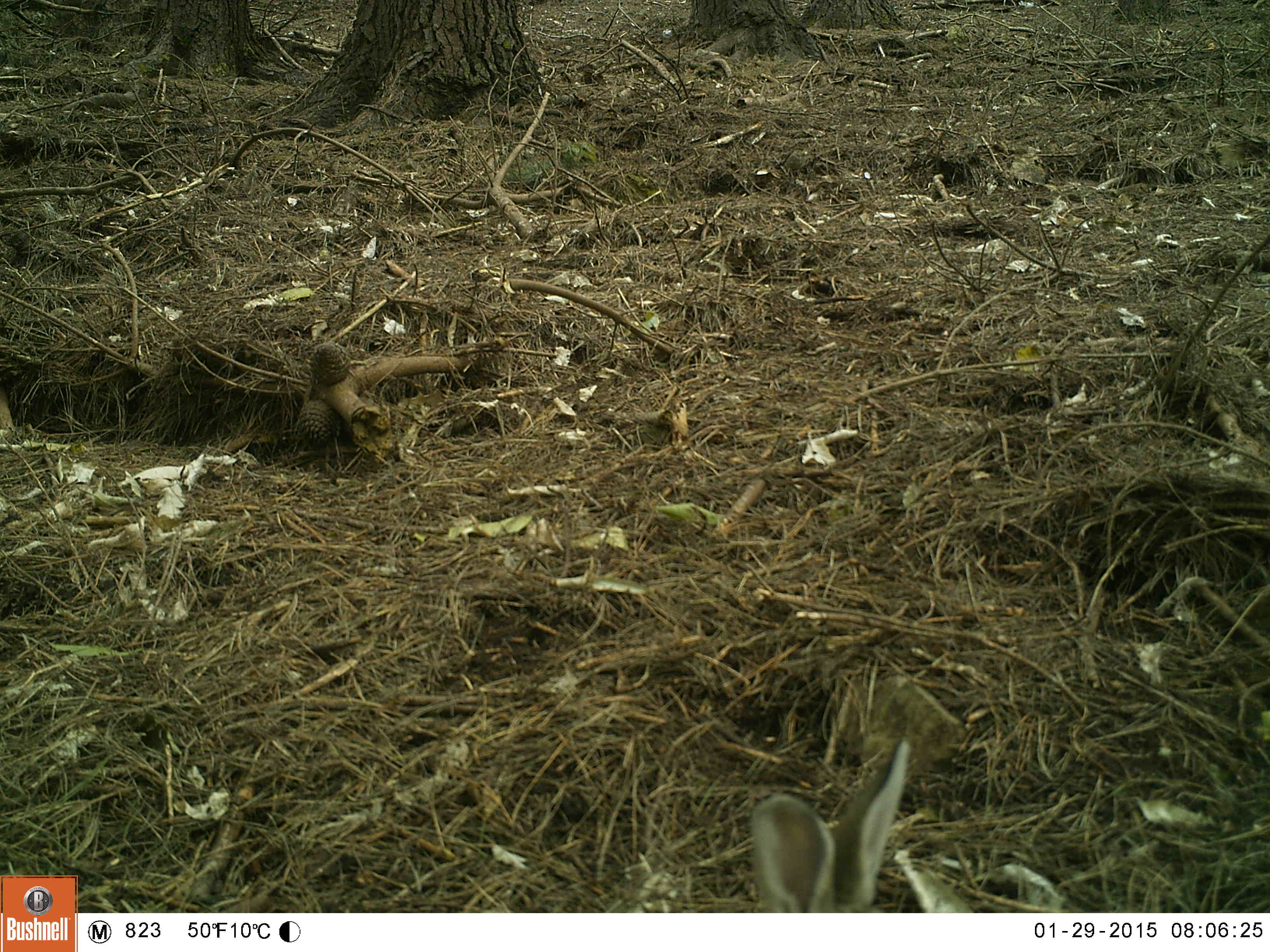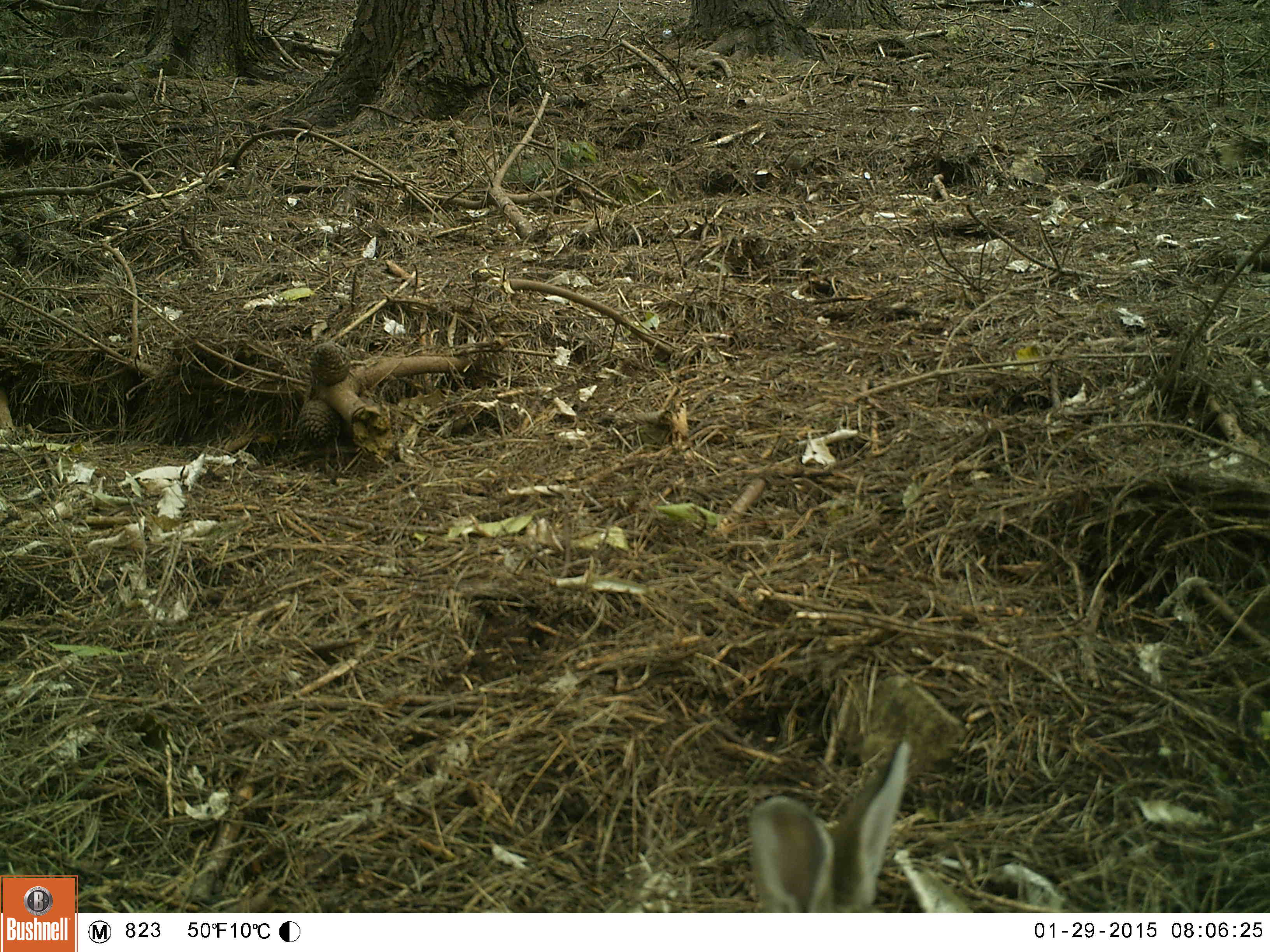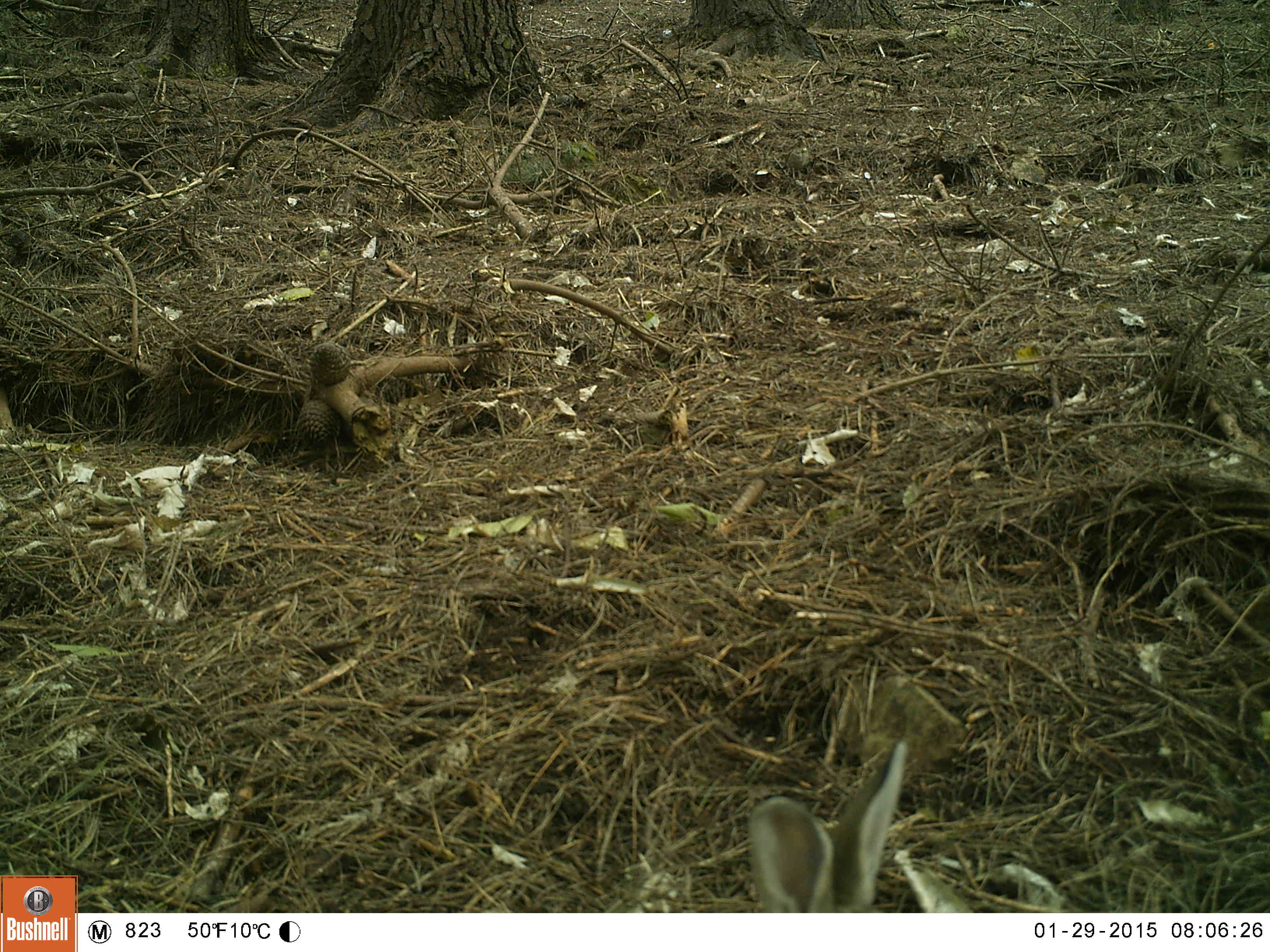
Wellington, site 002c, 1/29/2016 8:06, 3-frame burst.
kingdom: Animalia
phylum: Chordata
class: Mammalia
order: Lagomorpha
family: Leporidae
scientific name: Leporidae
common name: rabbit